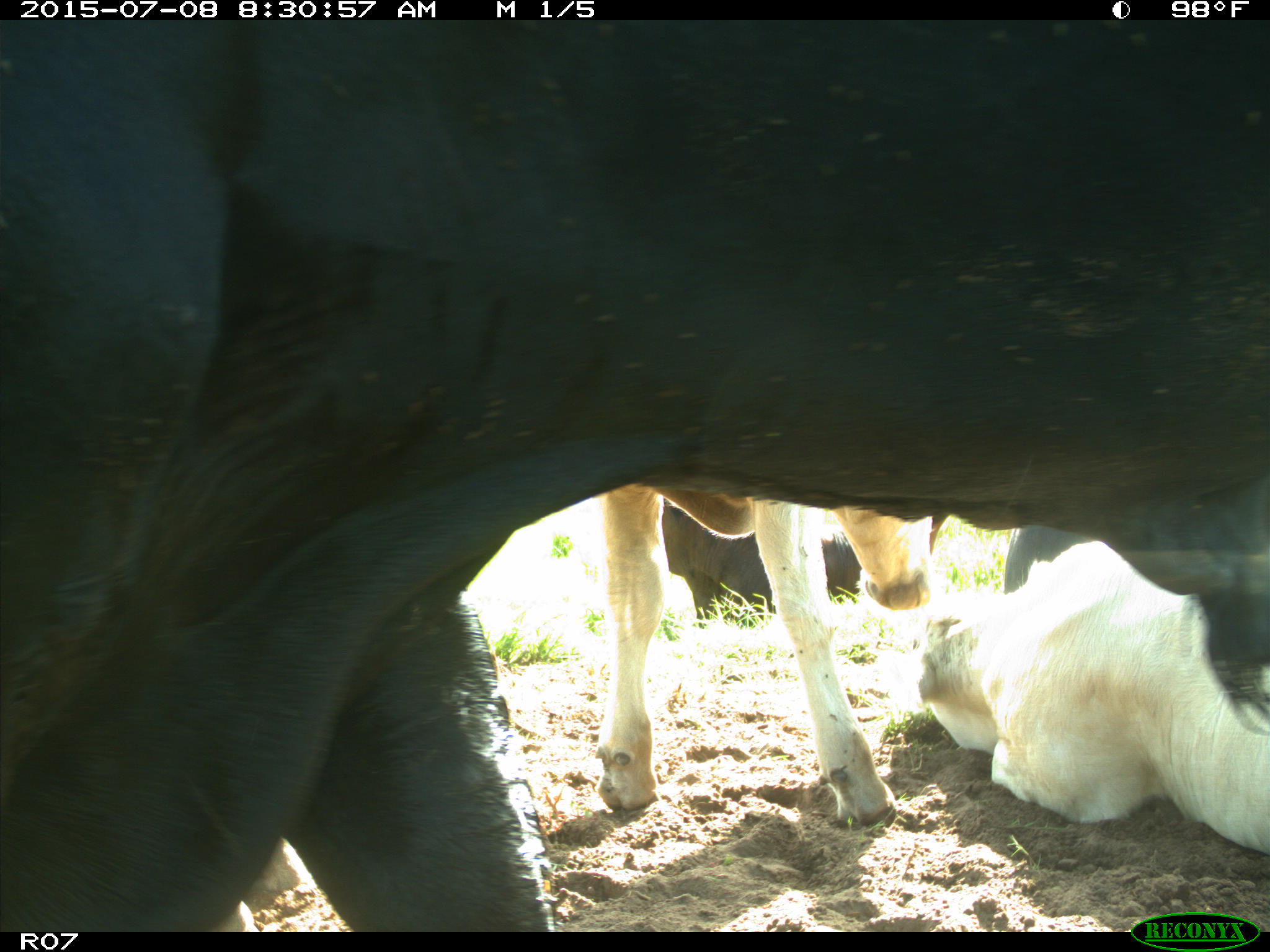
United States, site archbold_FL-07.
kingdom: Animalia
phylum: Chordata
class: Mammalia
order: Artiodactyla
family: Bovidae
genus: Bos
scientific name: Bos taurus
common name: domestic cow